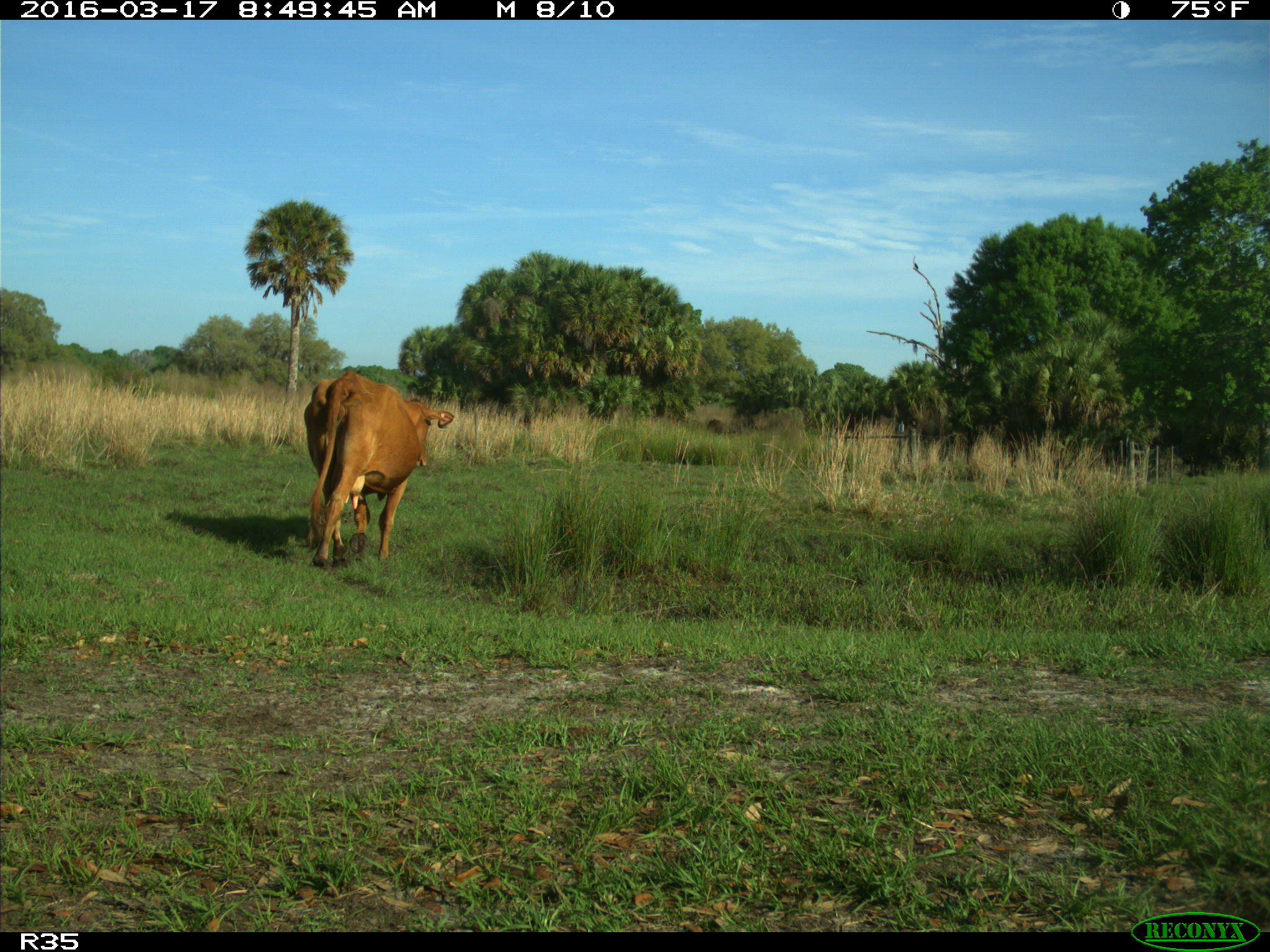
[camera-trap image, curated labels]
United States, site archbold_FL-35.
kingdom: Animalia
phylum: Chordata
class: Mammalia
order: Artiodactyla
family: Bovidae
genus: Bos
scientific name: Bos taurus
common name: domestic cow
Bos taurus (domestic cow).